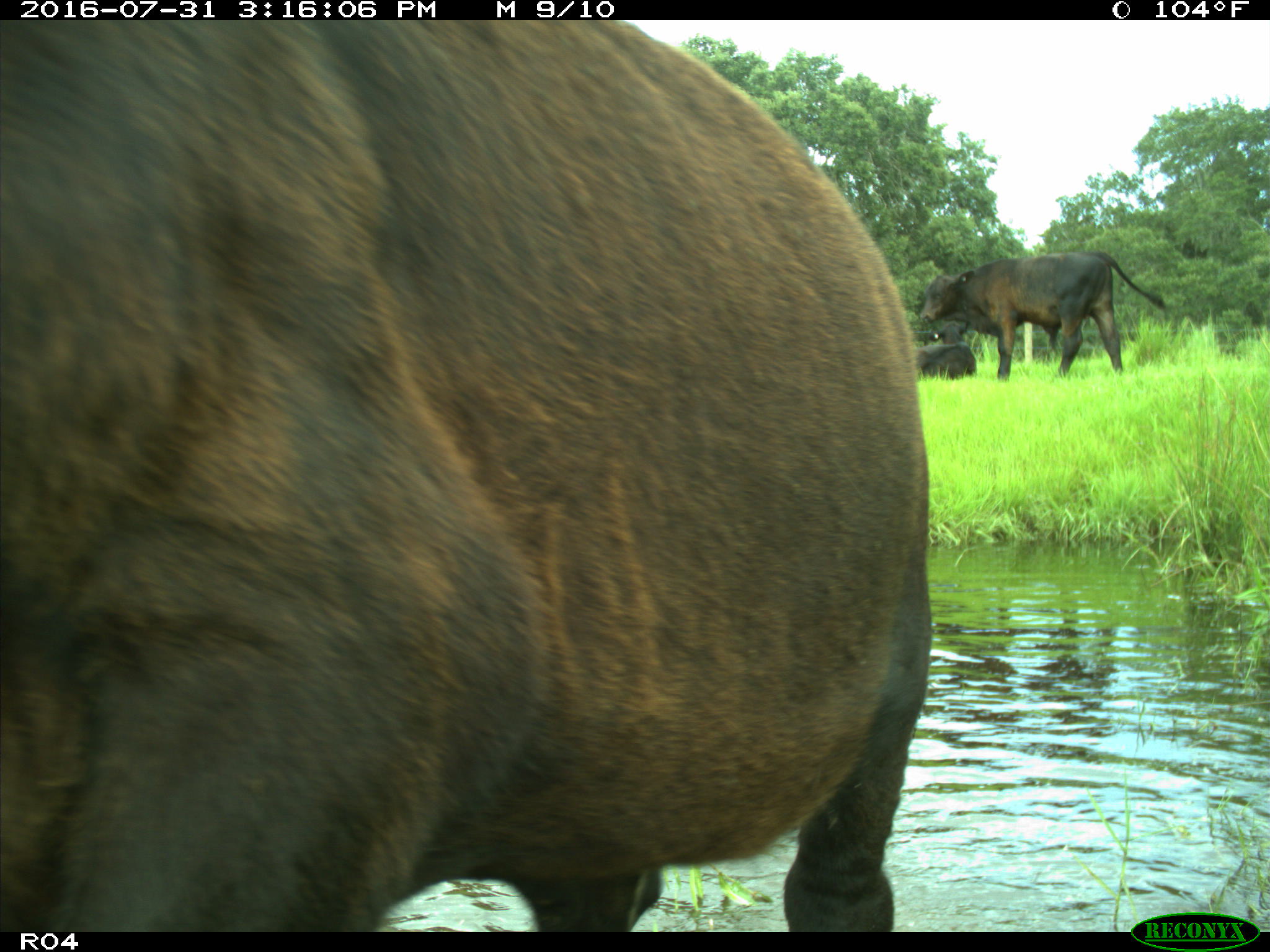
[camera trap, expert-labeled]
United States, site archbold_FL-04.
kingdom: Animalia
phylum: Chordata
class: Mammalia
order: Artiodactyla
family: Bovidae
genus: Bos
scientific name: Bos taurus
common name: domestic cow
Bos taurus (domestic cow).